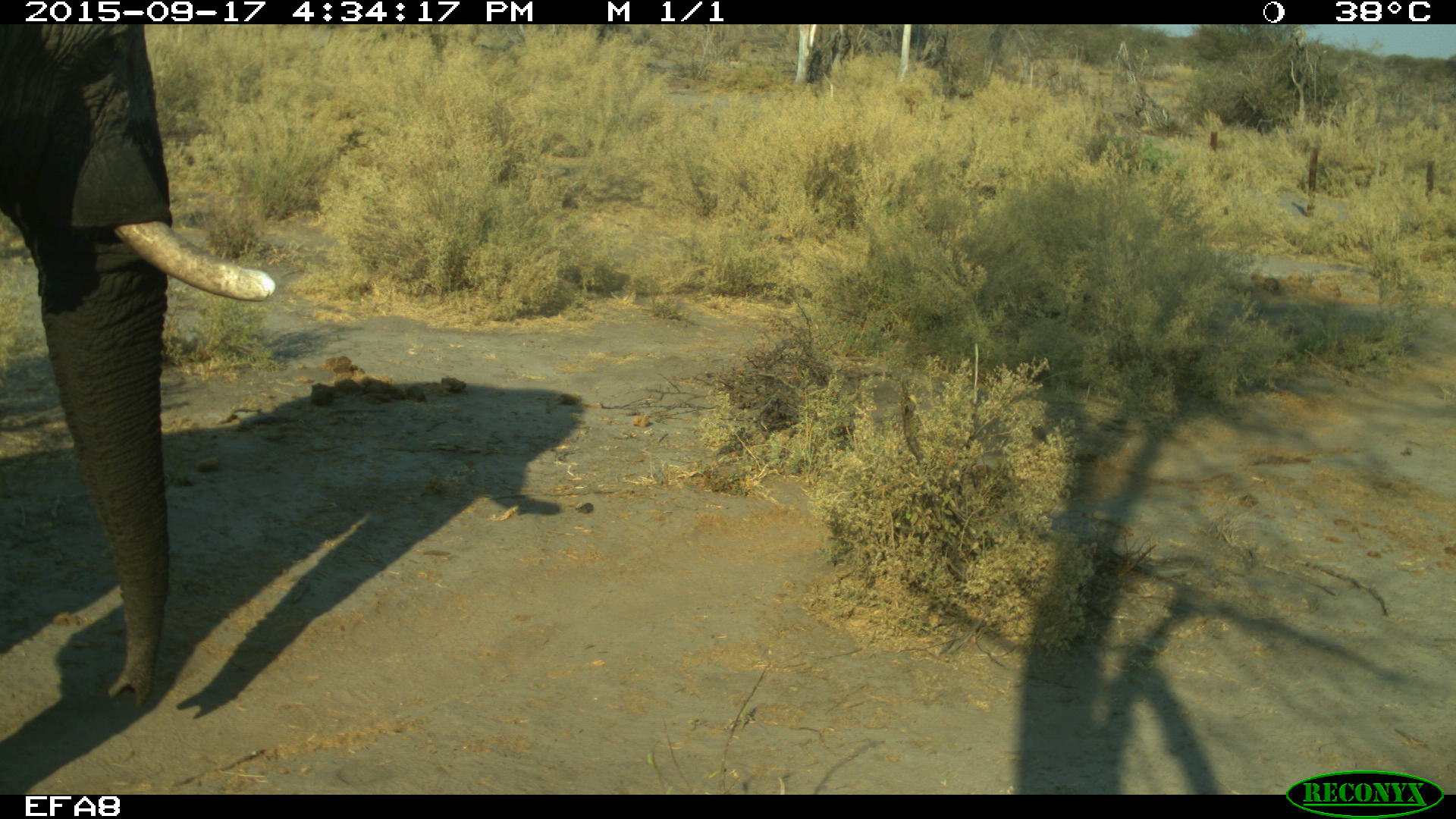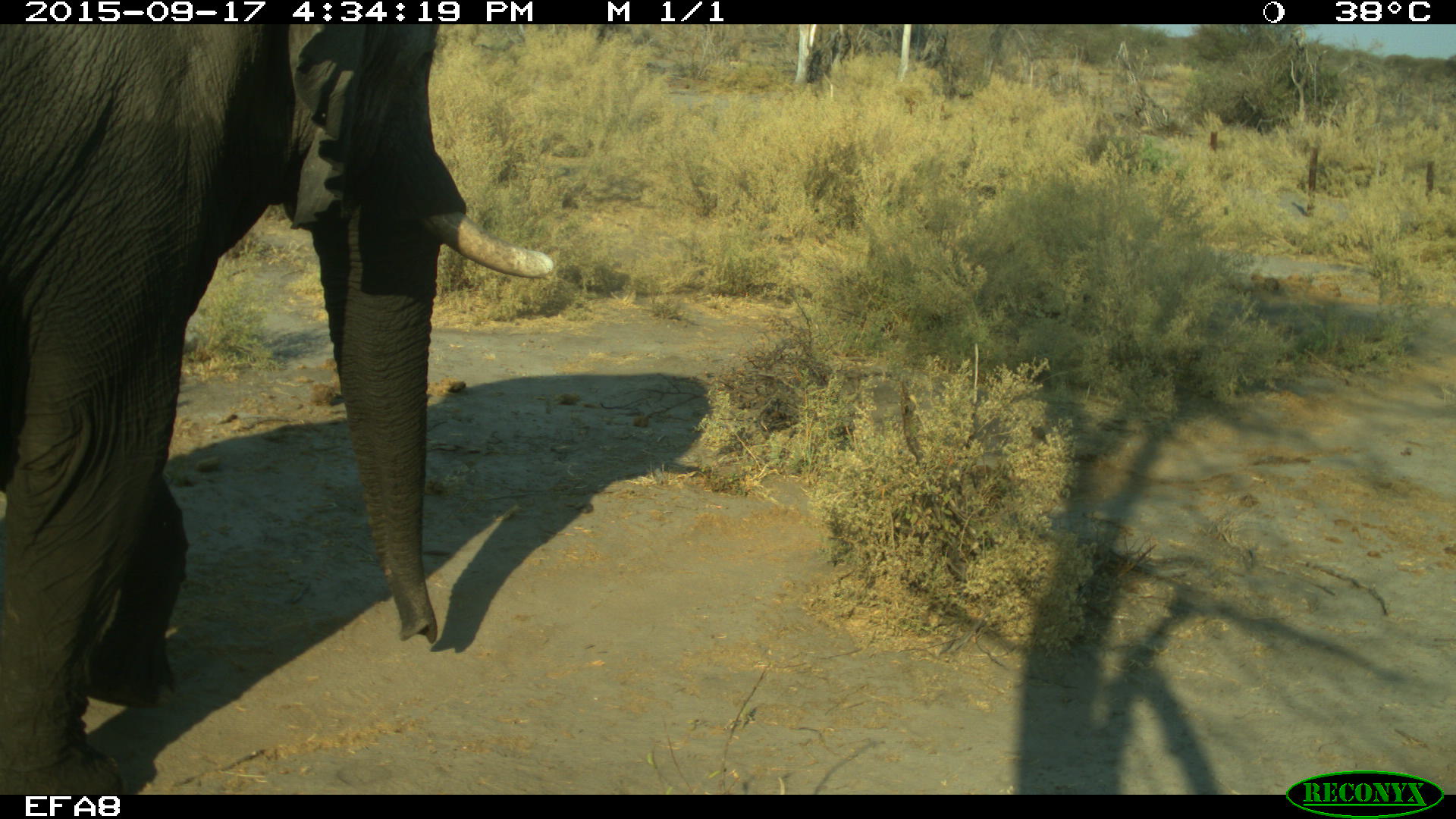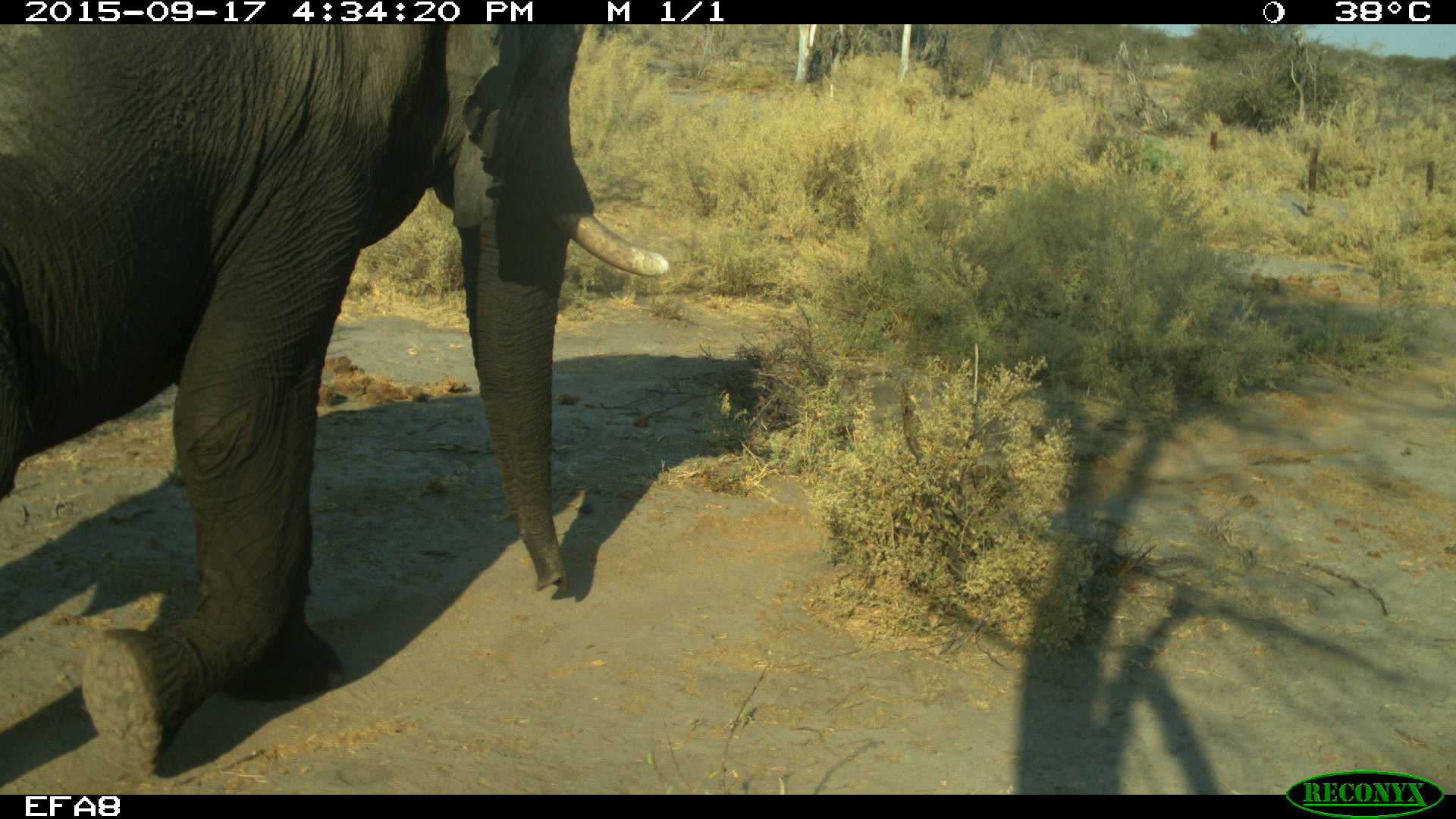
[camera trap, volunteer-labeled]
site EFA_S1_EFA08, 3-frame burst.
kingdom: Animalia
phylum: Chordata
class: Mammalia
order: Proboscidea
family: Elephantidae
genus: Loxodonta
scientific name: Loxodonta africana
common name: african bush elephant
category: elephant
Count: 1.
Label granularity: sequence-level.